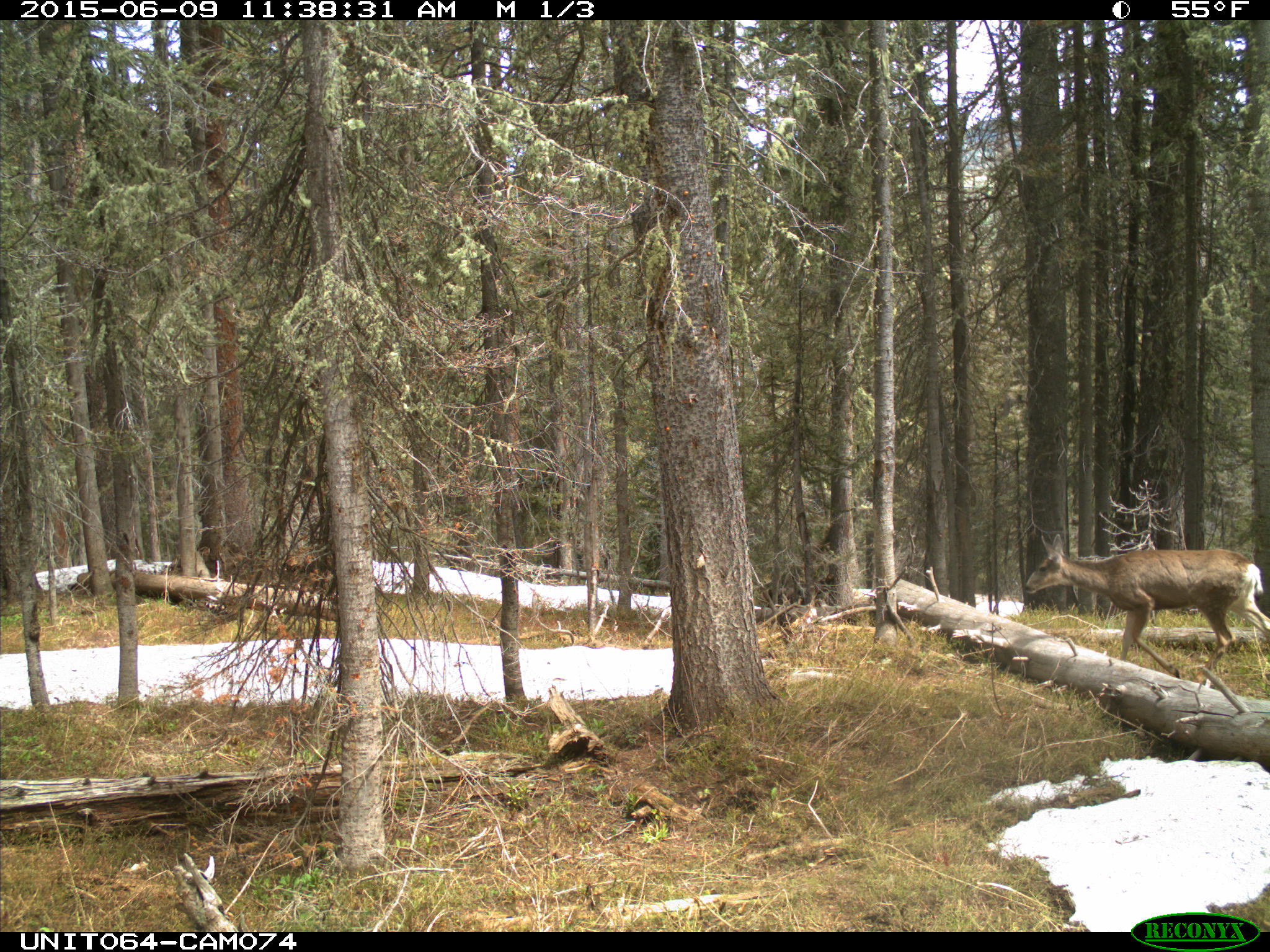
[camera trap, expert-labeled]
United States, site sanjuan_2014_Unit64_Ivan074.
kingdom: Animalia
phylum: Chordata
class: Mammalia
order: Artiodactyla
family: Cervidae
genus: Odocoileus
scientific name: Odocoileus hemionus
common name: mule deer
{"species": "Odocoileus hemionus (mule deer)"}